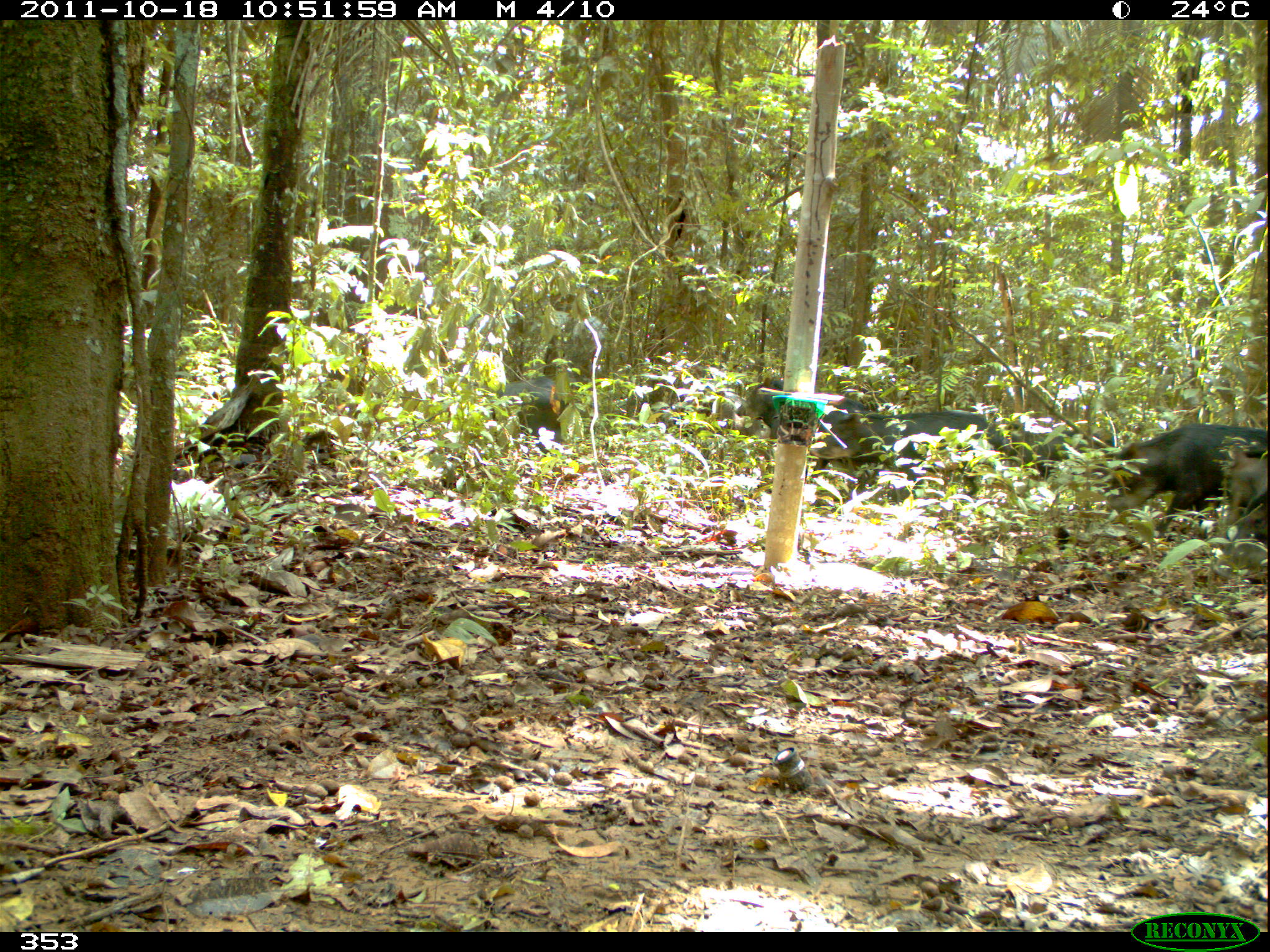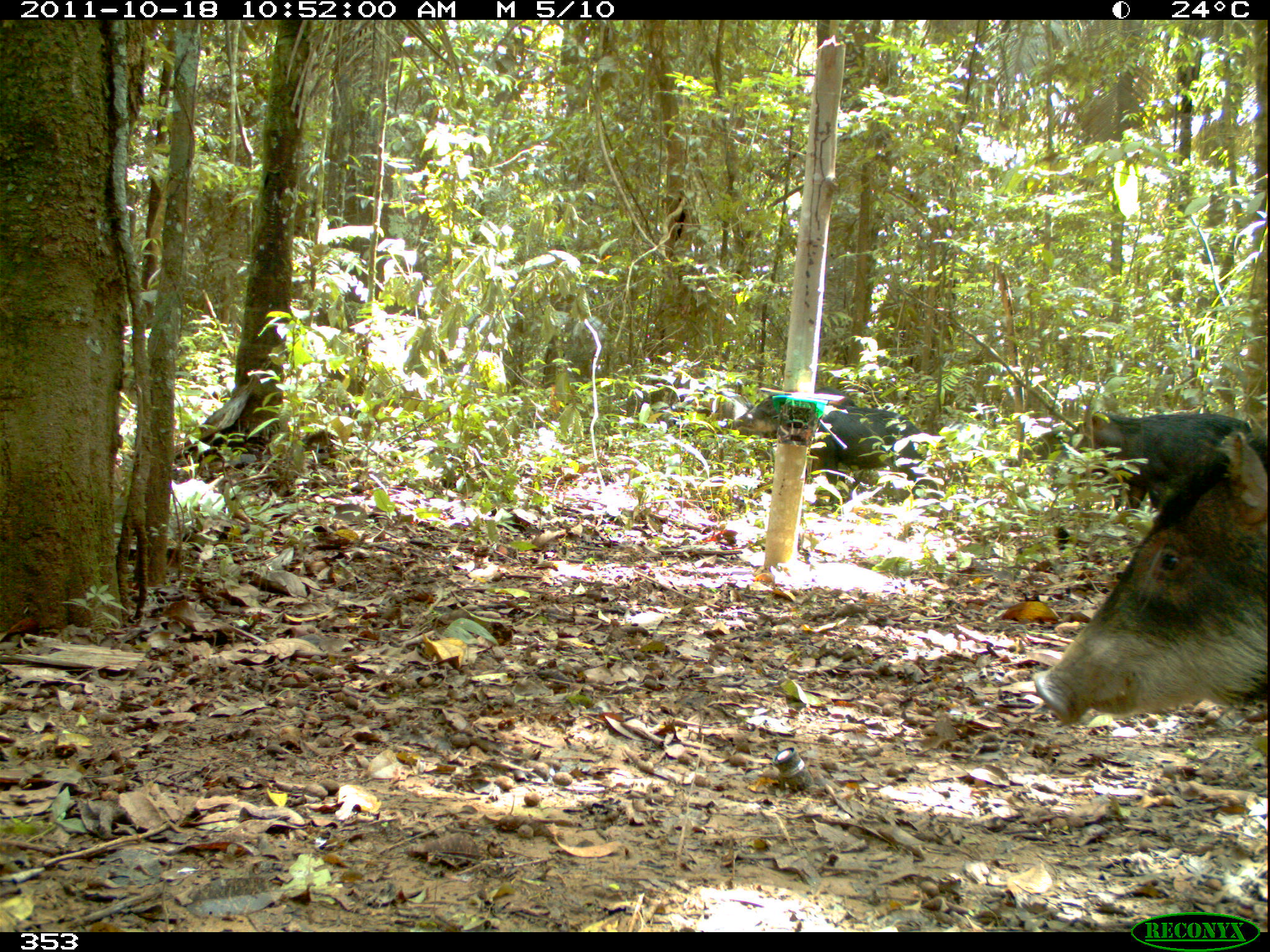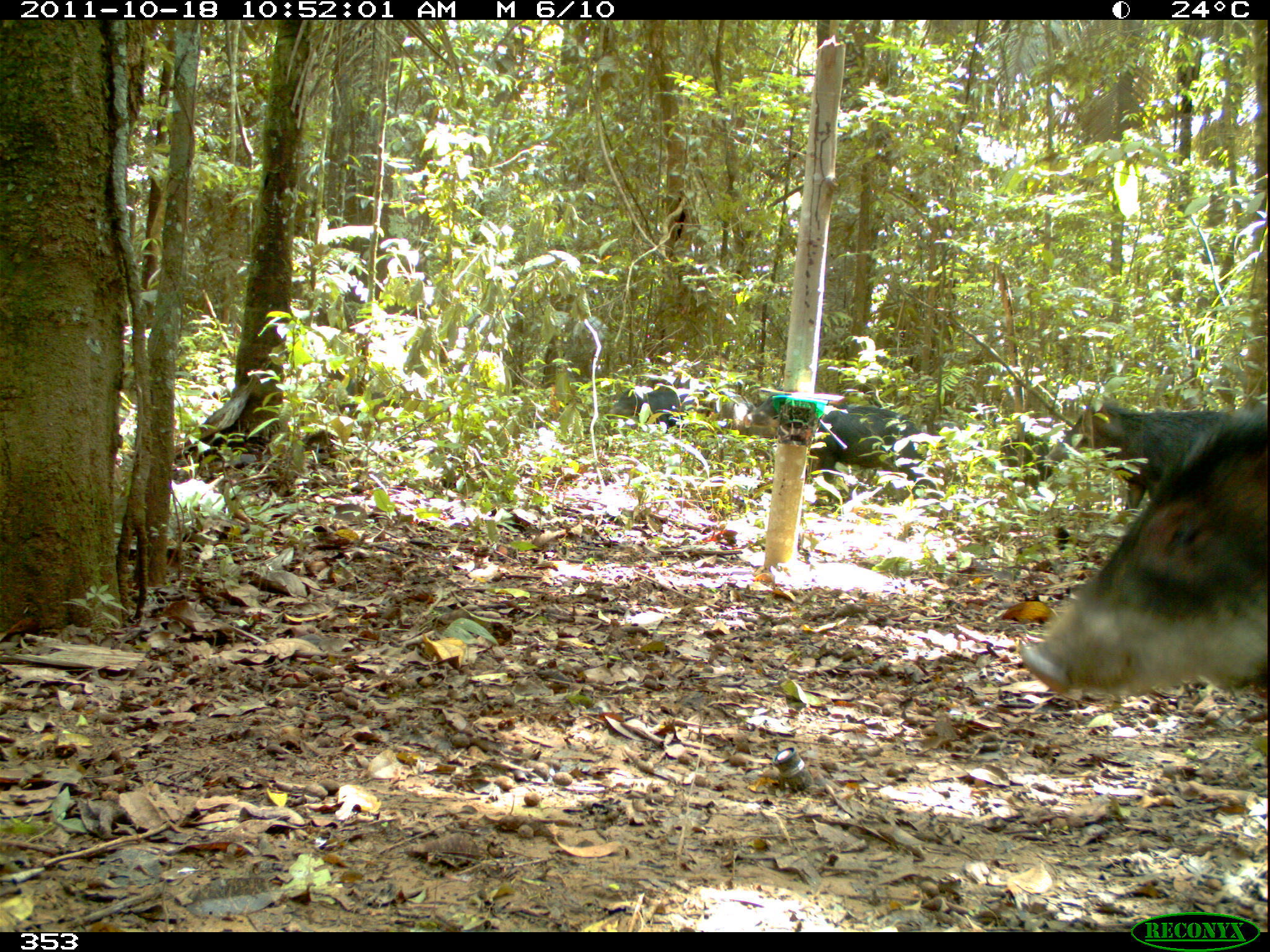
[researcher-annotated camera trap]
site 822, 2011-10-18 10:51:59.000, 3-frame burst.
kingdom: Animalia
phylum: Chordata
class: Mammalia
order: Artiodactyla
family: Tayassuidae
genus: Tayassu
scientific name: Tayassu pecari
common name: white-lipped peccary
Tayassu pecari (white-lipped peccary).